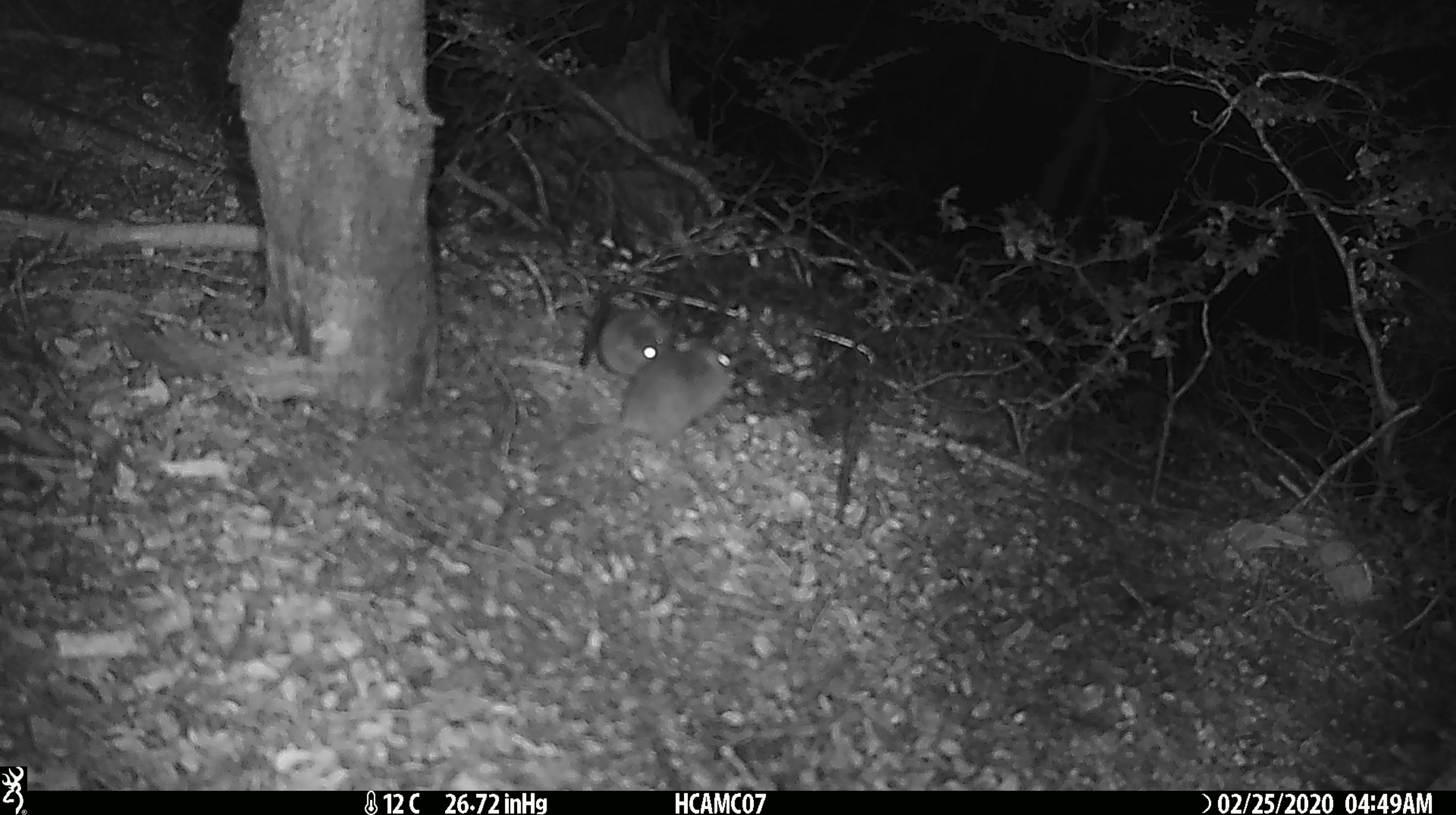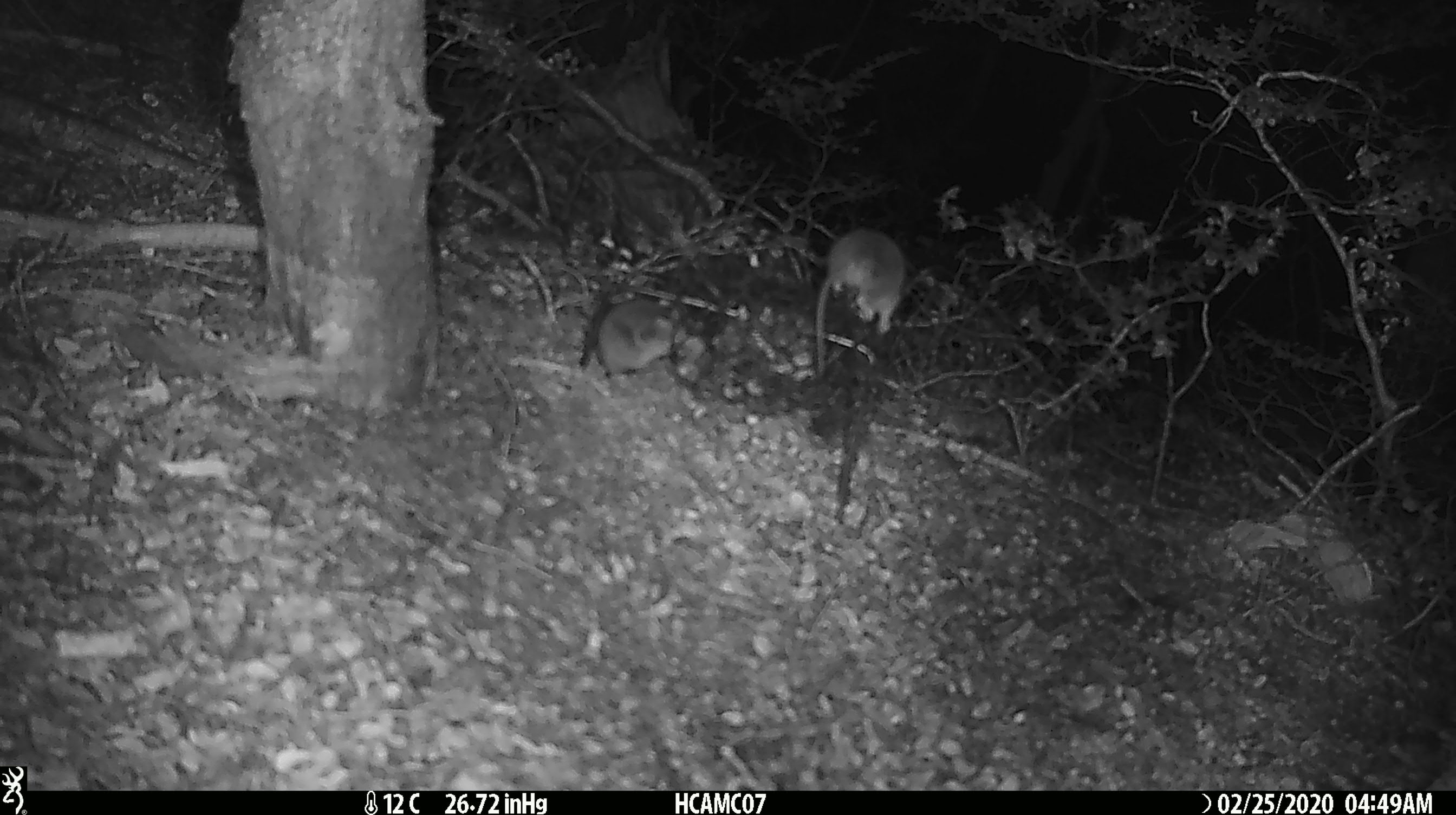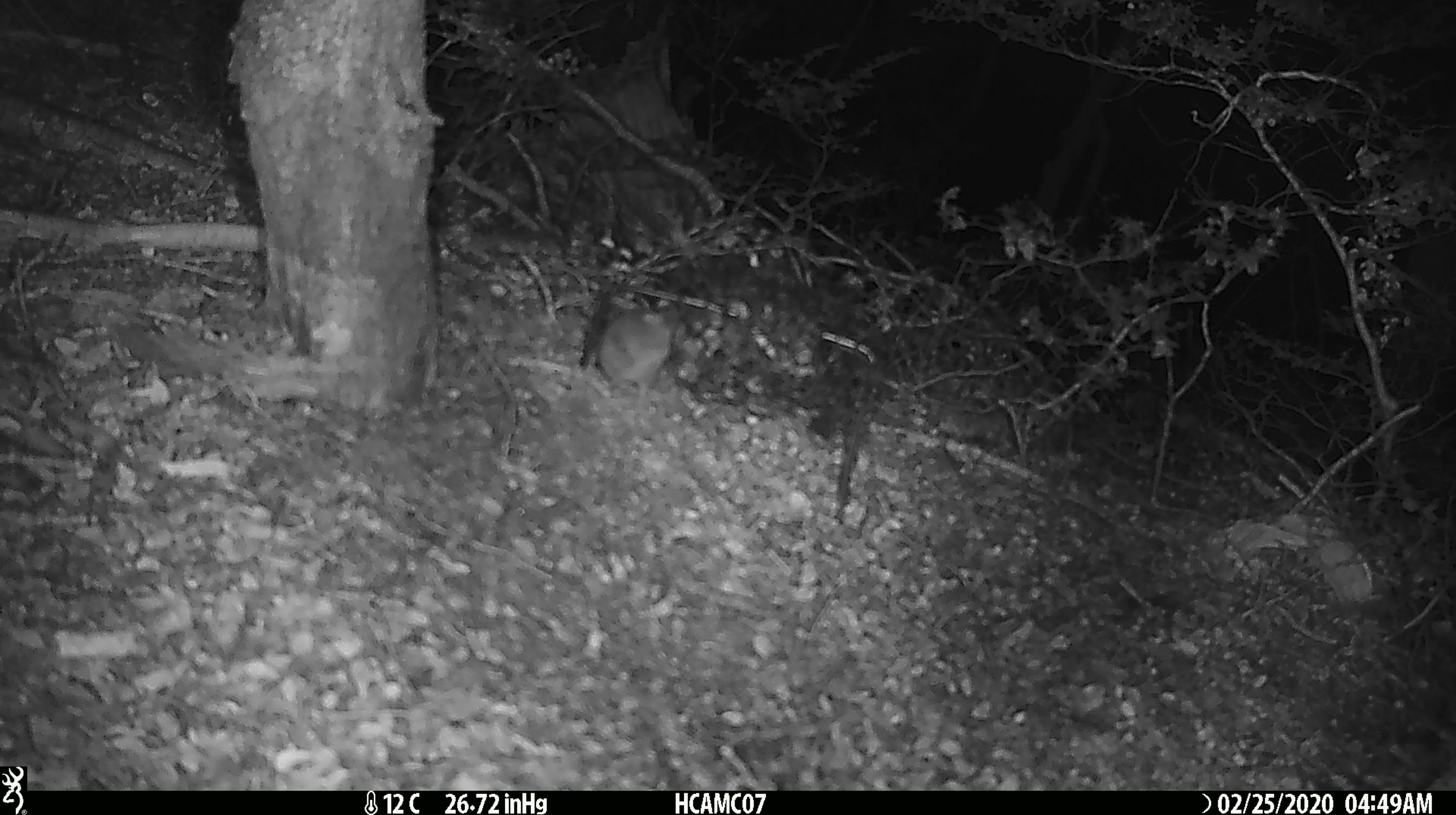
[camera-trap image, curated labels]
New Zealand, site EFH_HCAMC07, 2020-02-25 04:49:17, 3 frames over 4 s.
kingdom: Animalia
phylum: Chordata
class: Mammalia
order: Rodentia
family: Muridae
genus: Mus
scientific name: Mus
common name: mouse